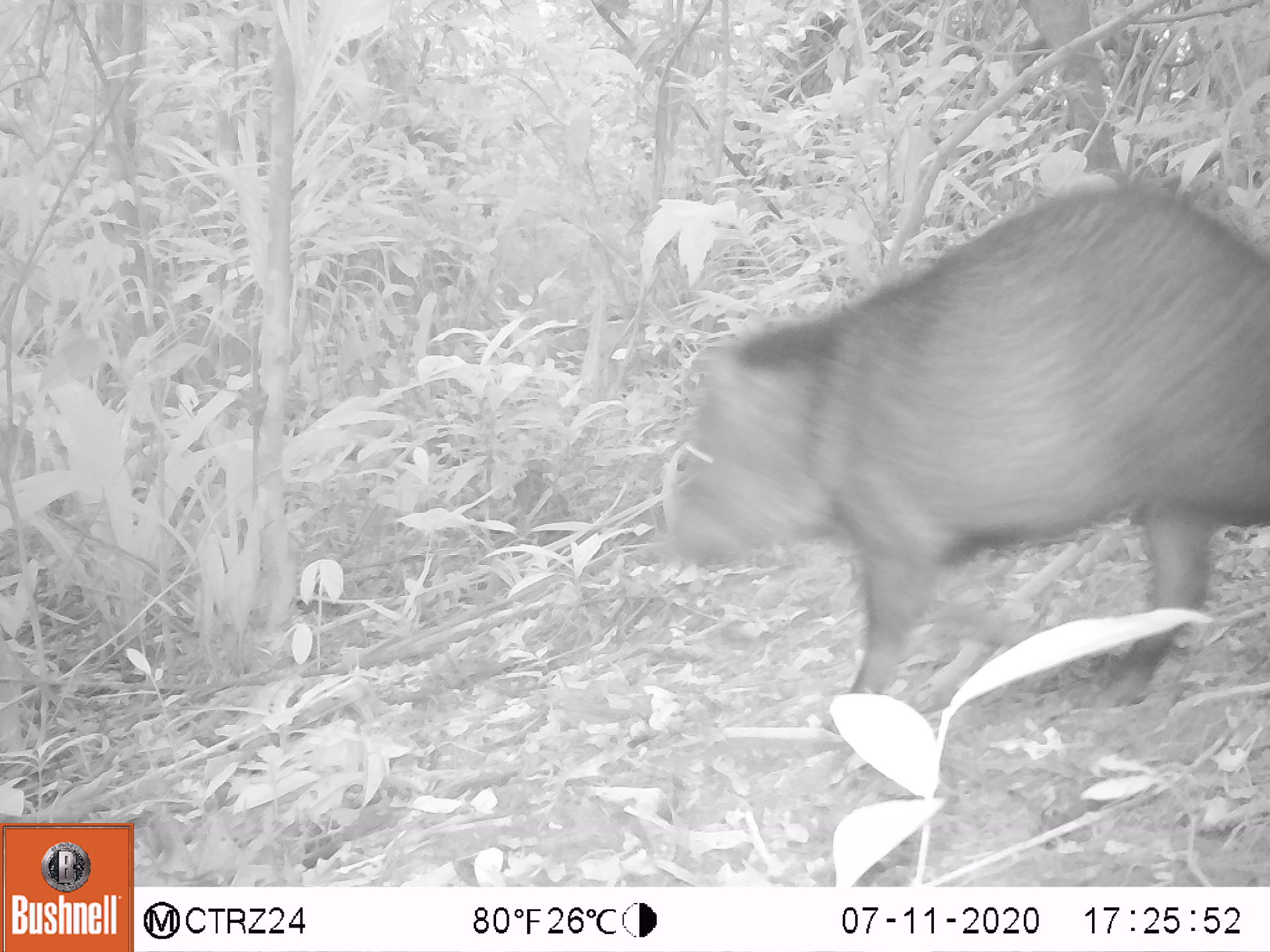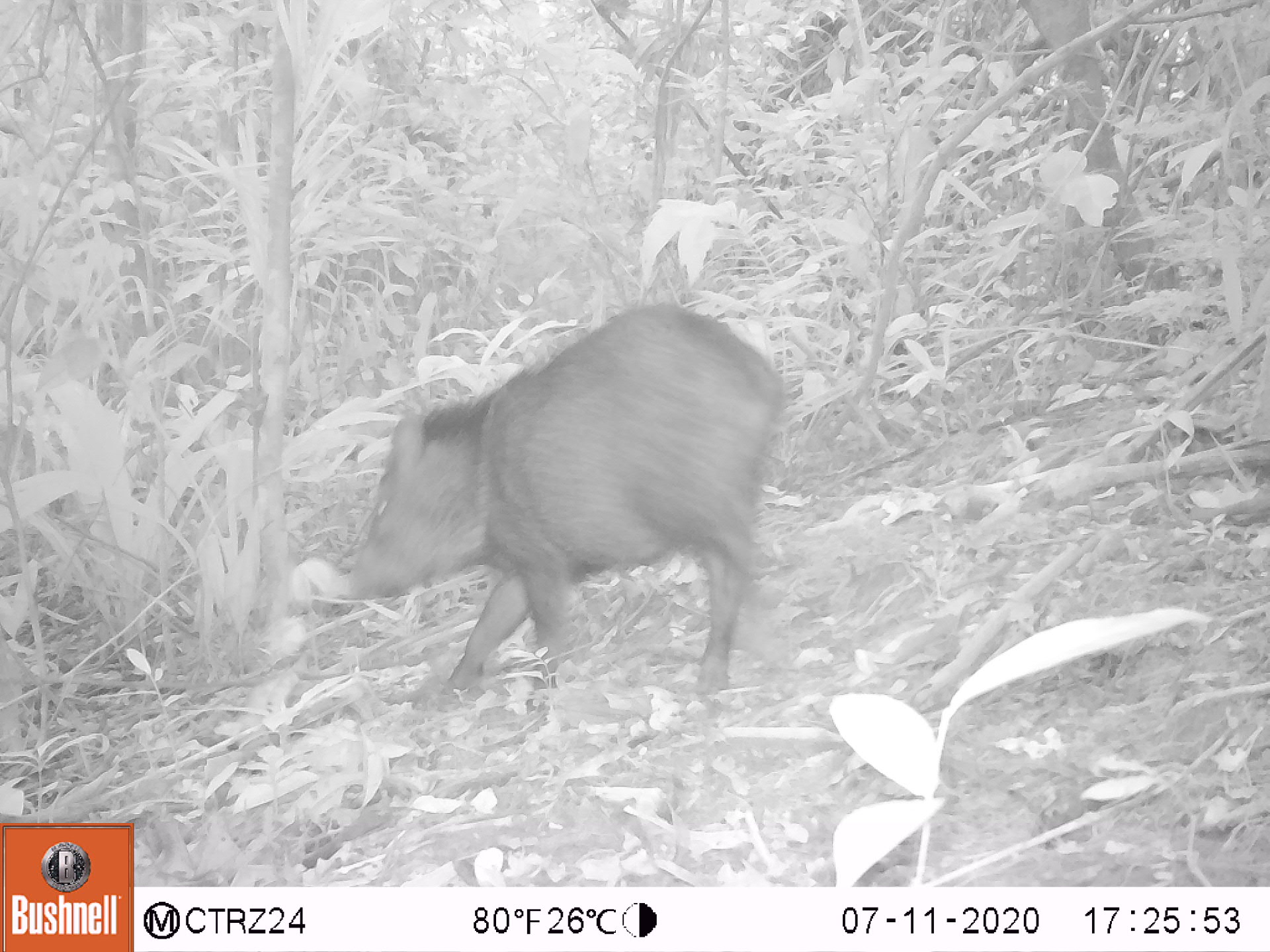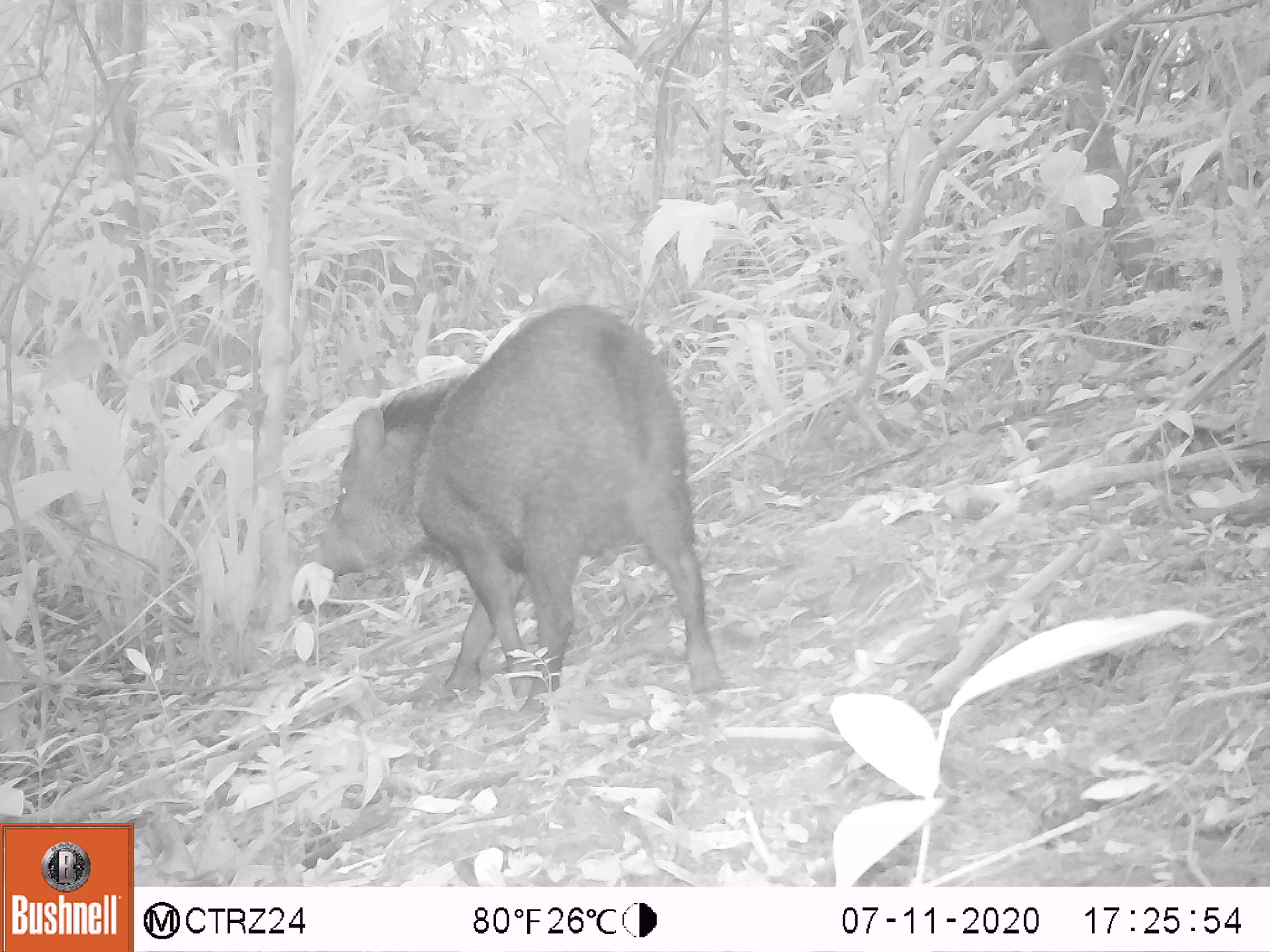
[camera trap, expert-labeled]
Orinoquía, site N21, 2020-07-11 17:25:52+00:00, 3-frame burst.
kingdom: Animalia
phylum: Chordata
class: Mammalia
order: Artiodactyla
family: Tayassuidae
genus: Pecari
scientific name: Pecari tajacu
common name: collared peccary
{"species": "collared peccary (Pecari tajacu)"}